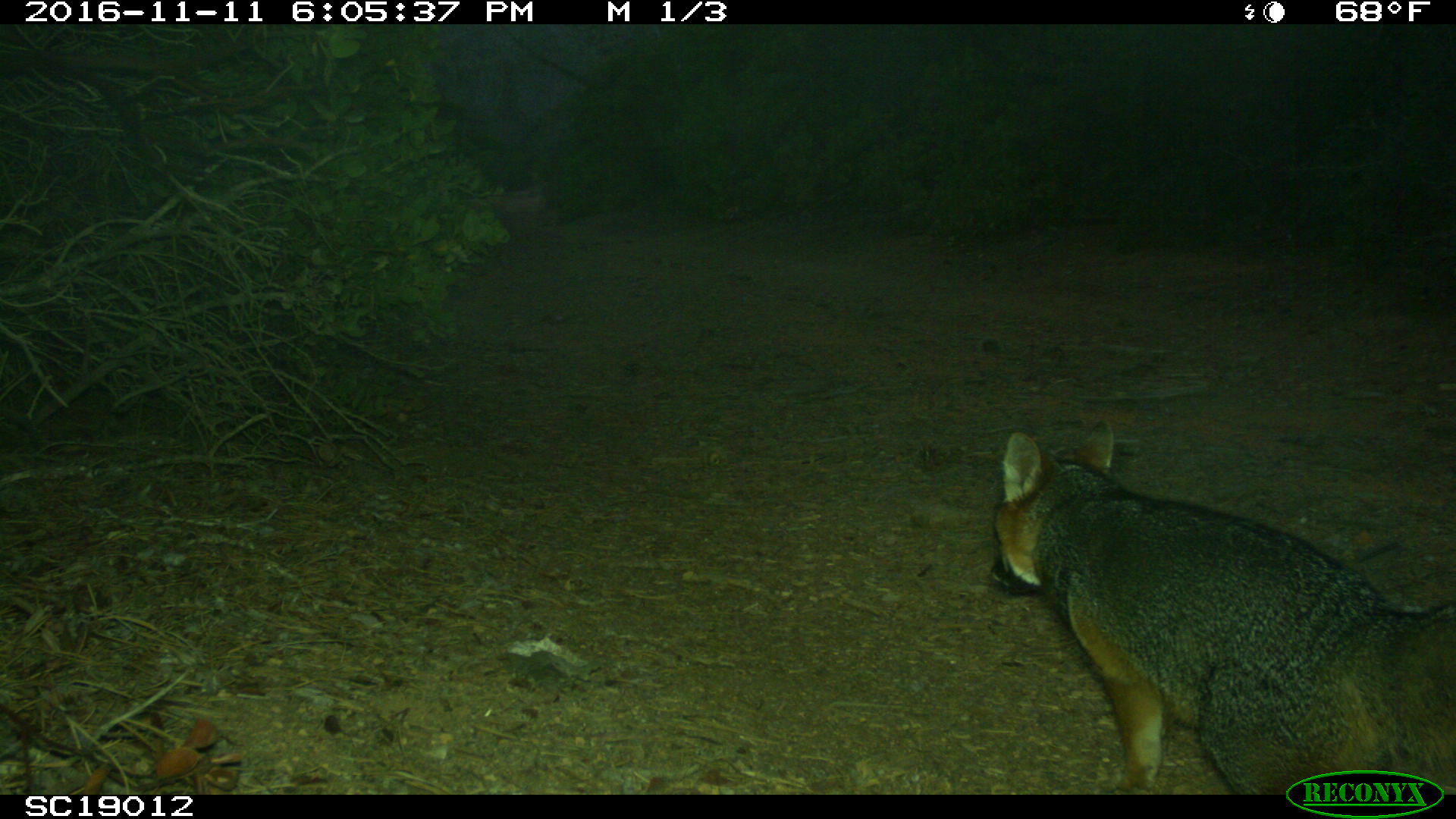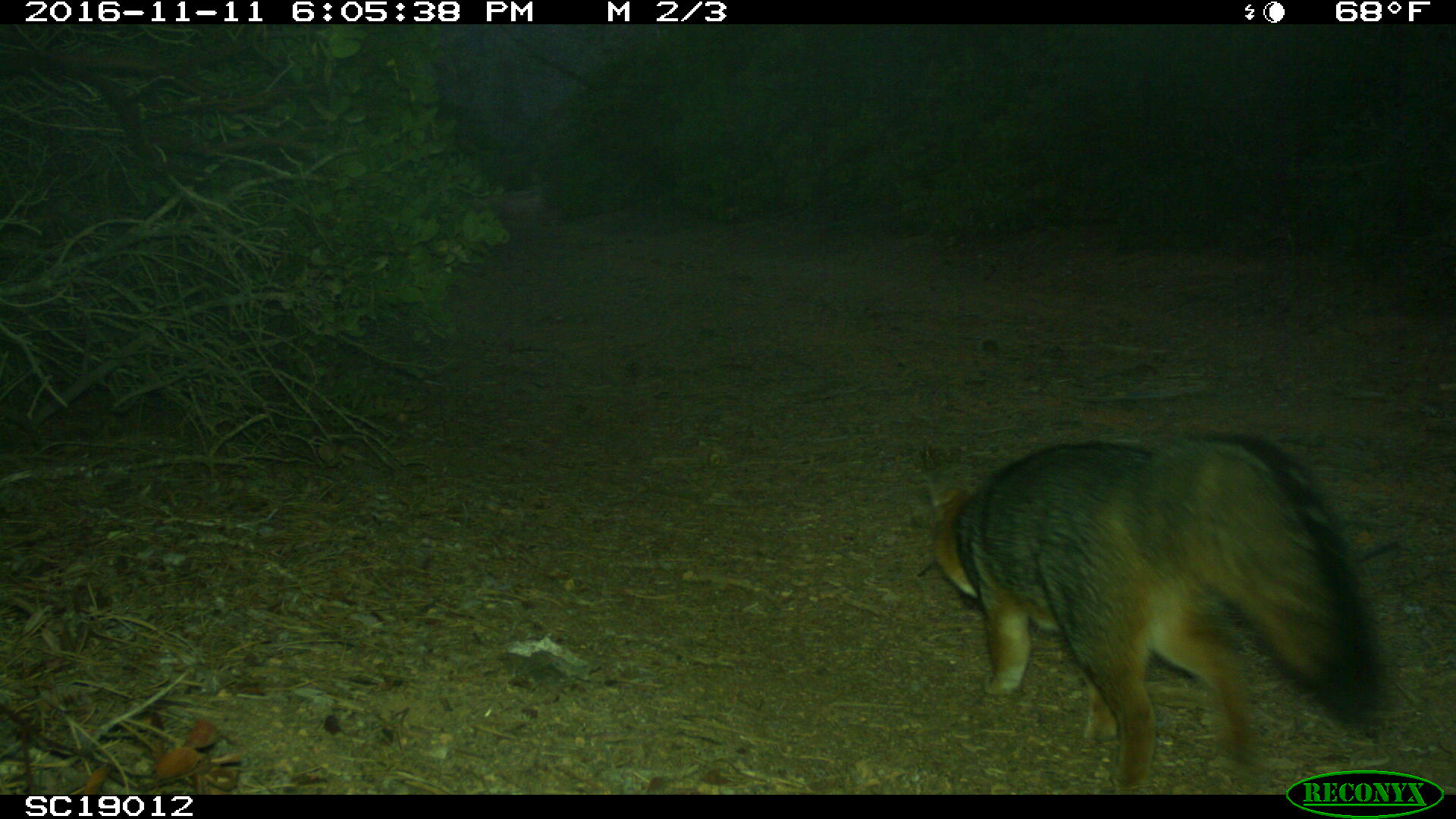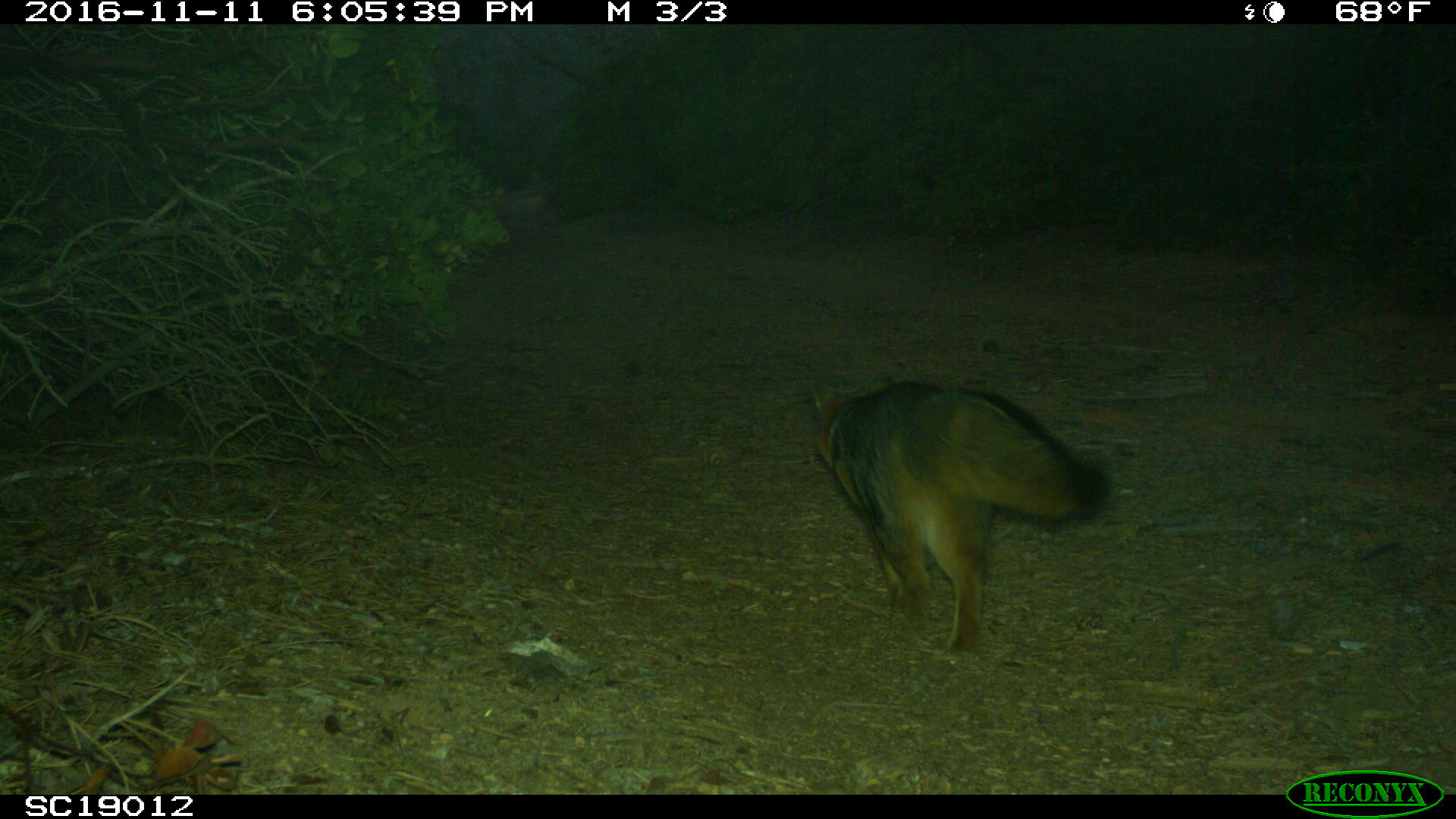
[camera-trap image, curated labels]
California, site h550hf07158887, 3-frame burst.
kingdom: Animalia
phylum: Chordata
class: Mammalia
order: Carnivora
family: Canidae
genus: Urocyon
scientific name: Urocyon littoralis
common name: island fox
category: fox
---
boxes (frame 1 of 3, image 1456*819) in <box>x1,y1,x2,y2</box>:
fox: <box>984,418,1454,796</box>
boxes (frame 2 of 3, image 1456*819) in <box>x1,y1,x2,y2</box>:
fox: <box>921,433,1385,789</box>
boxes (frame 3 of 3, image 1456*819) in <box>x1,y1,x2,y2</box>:
fox: <box>810,369,1109,654</box>